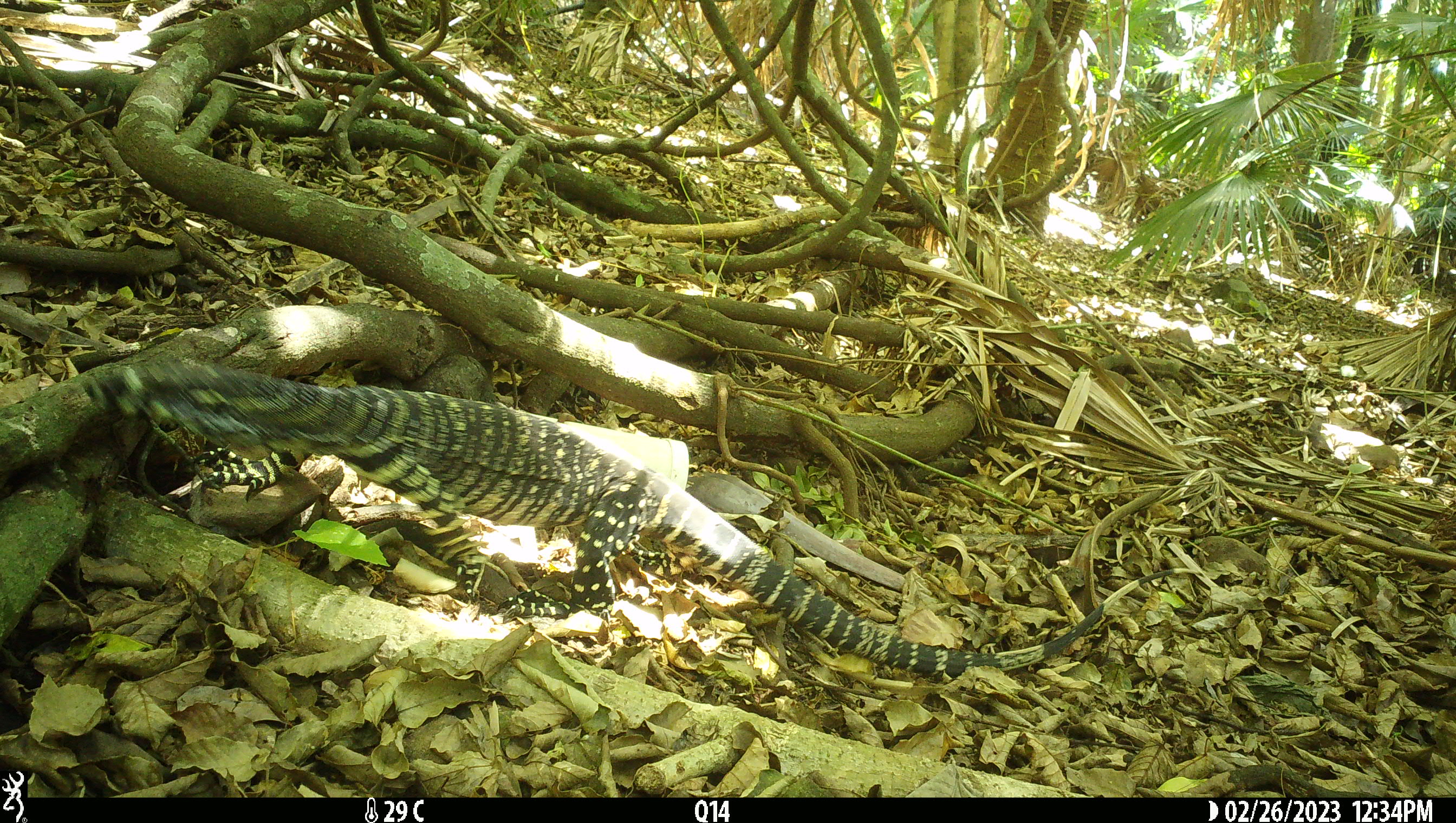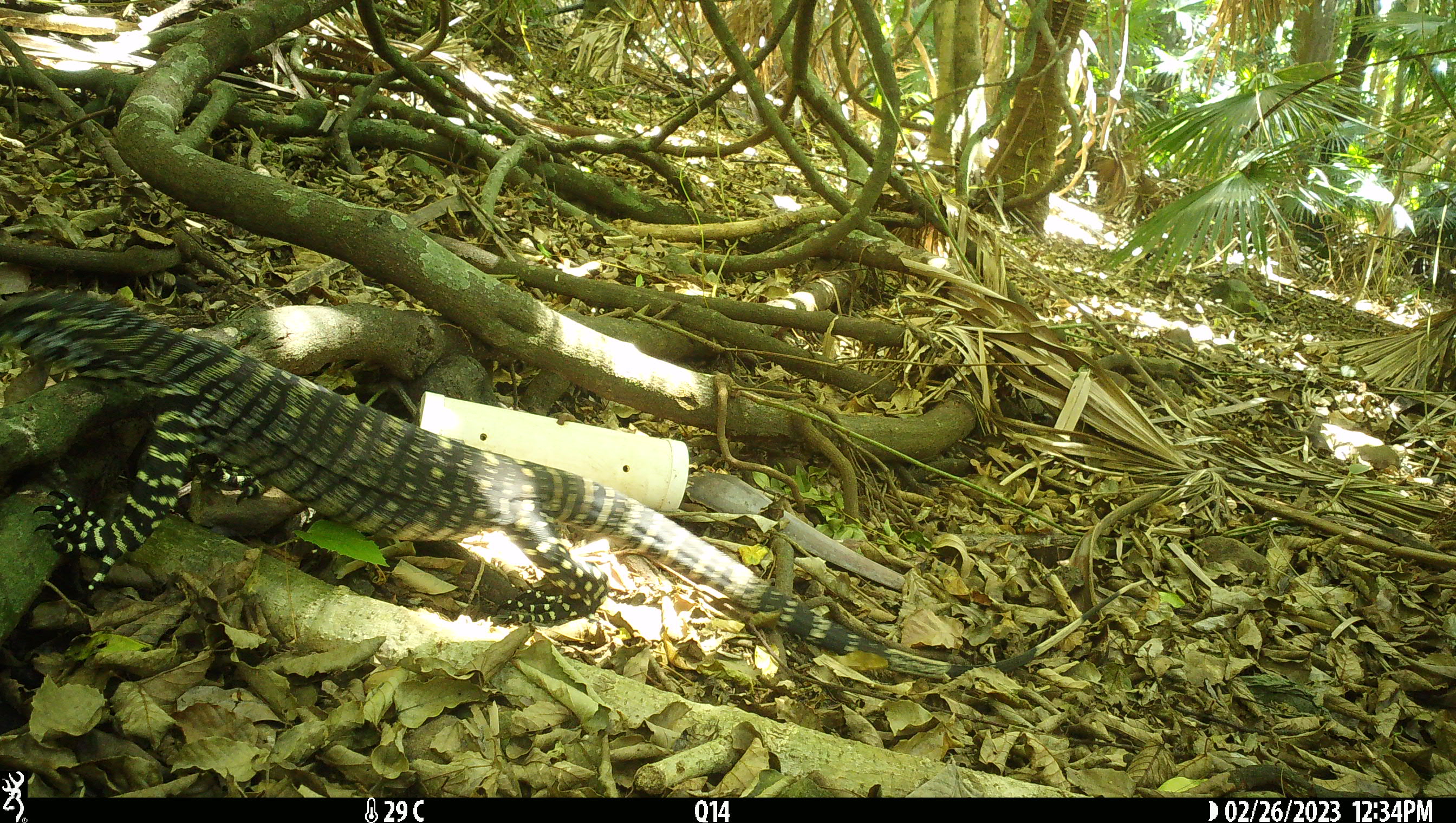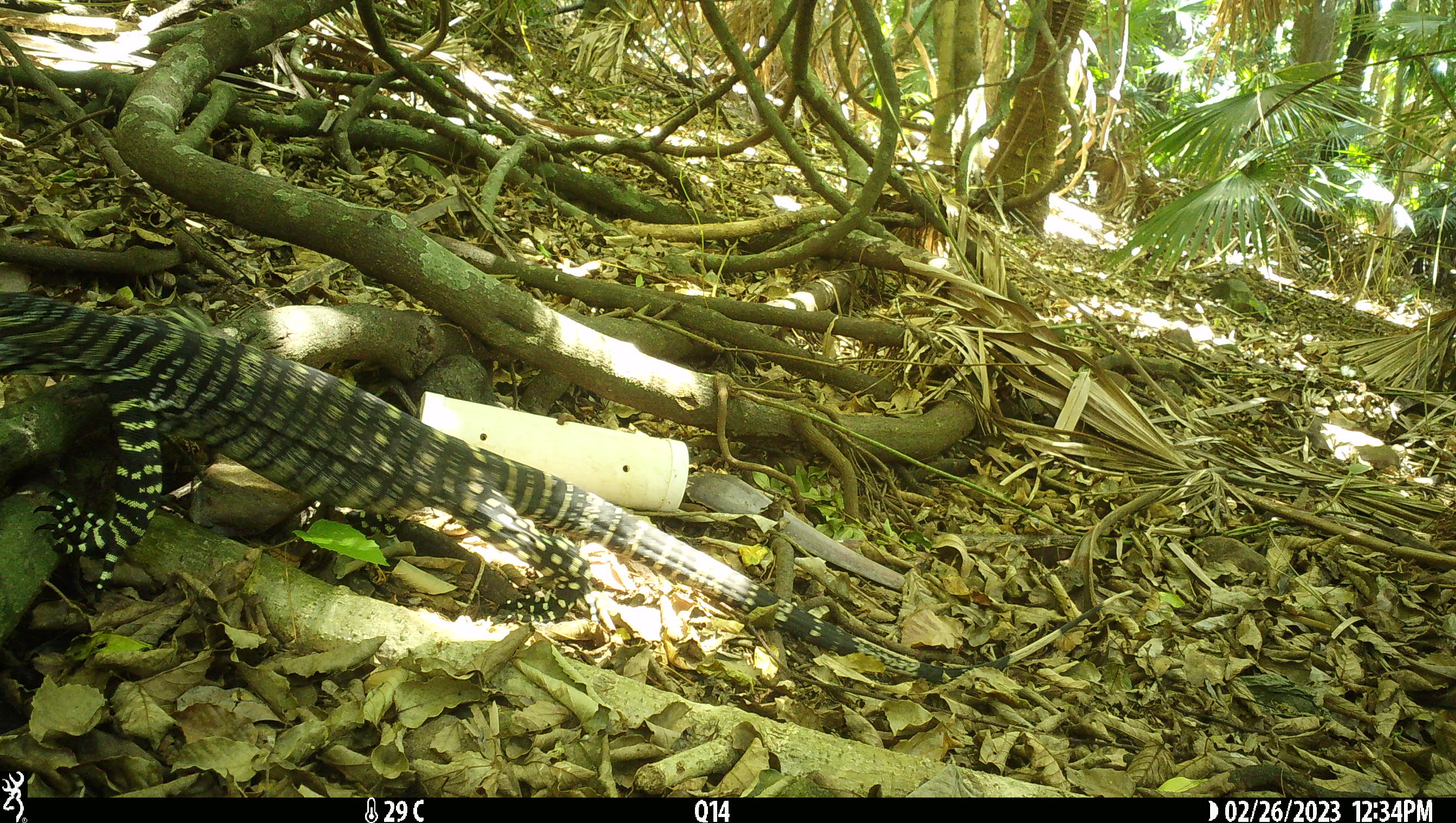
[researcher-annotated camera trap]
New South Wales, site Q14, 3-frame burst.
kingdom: Animalia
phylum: Chordata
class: Reptilia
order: Squamata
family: Varanidae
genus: Varanus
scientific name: Varanus varius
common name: lace monitor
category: goanna